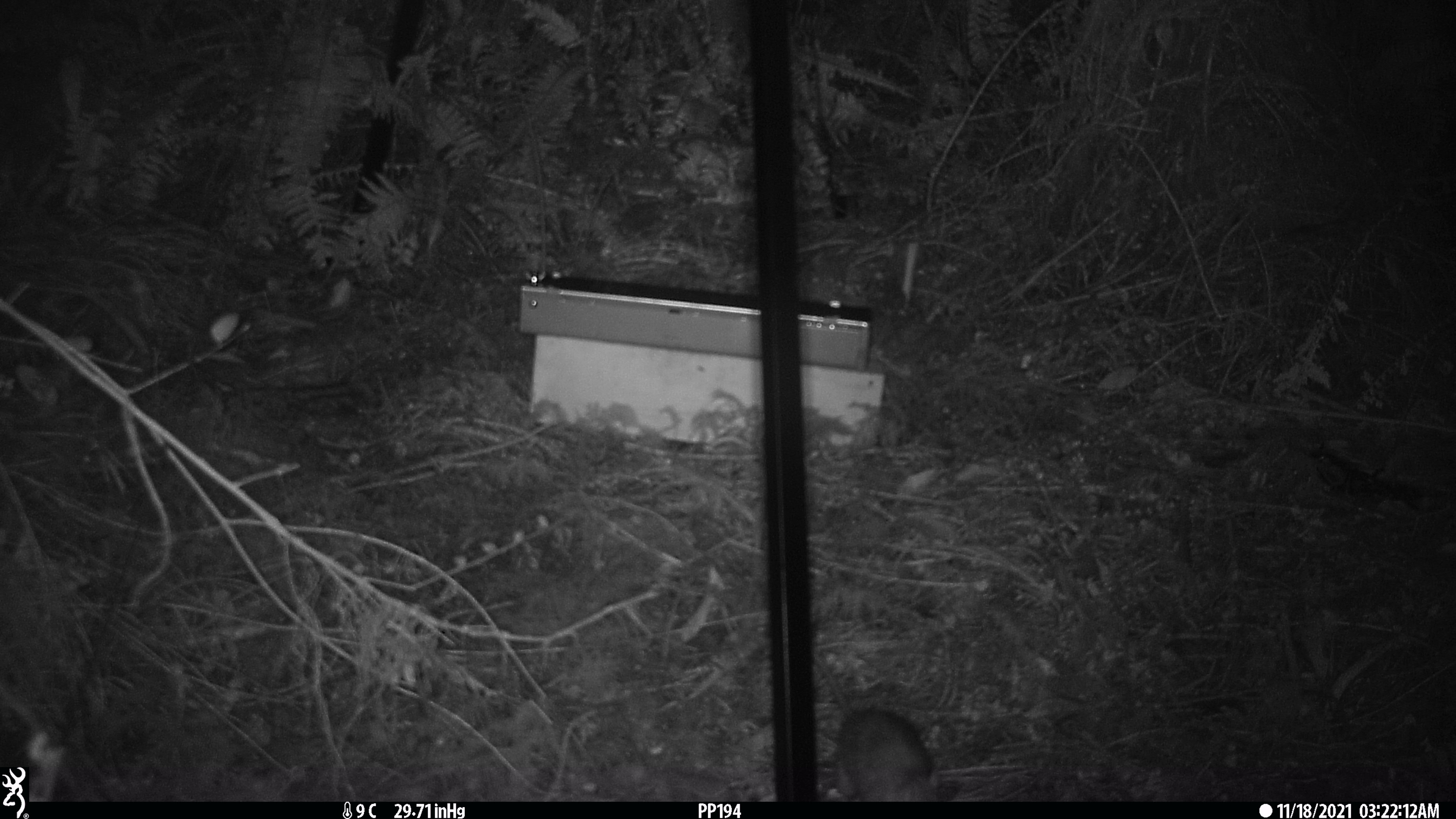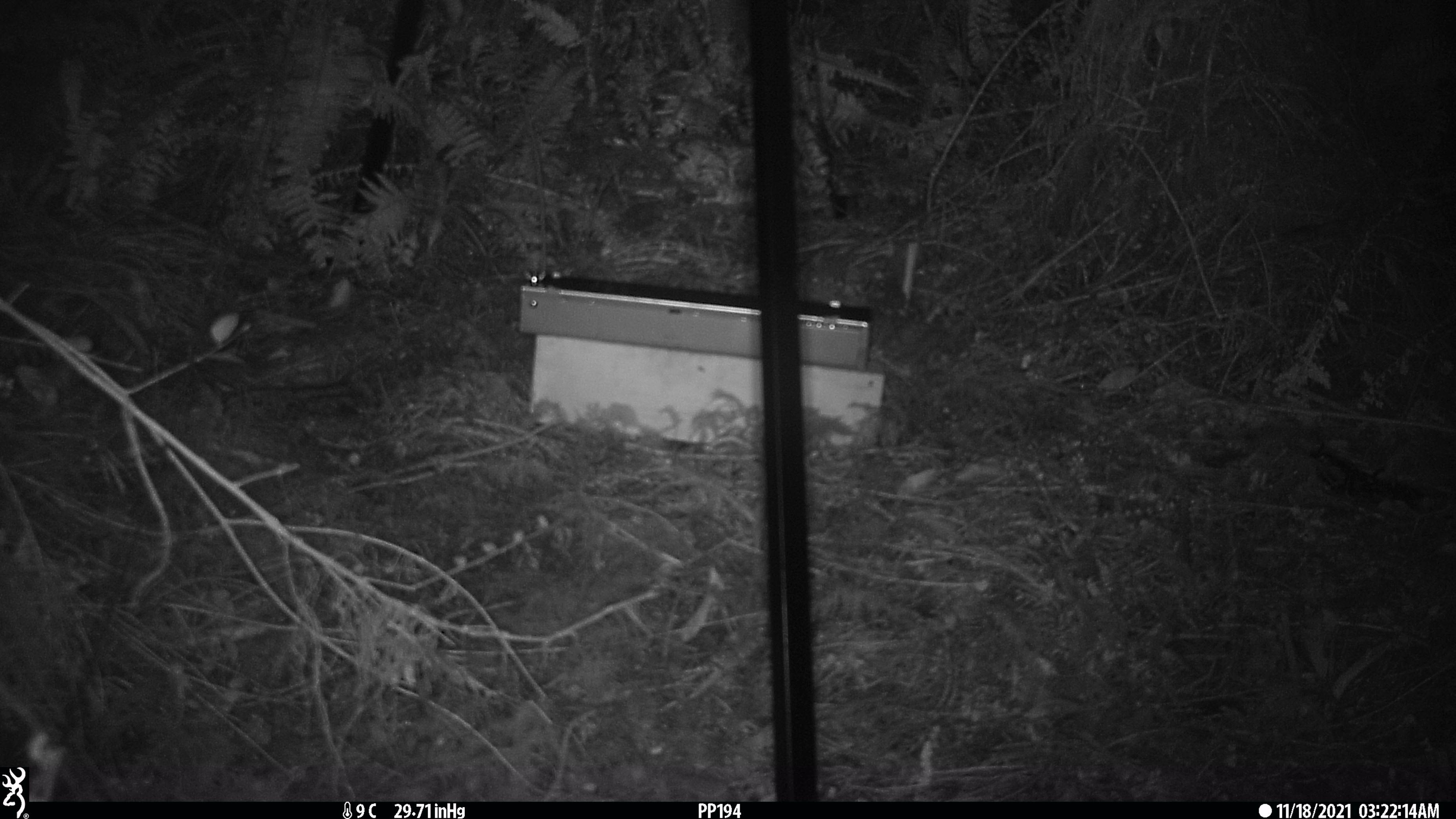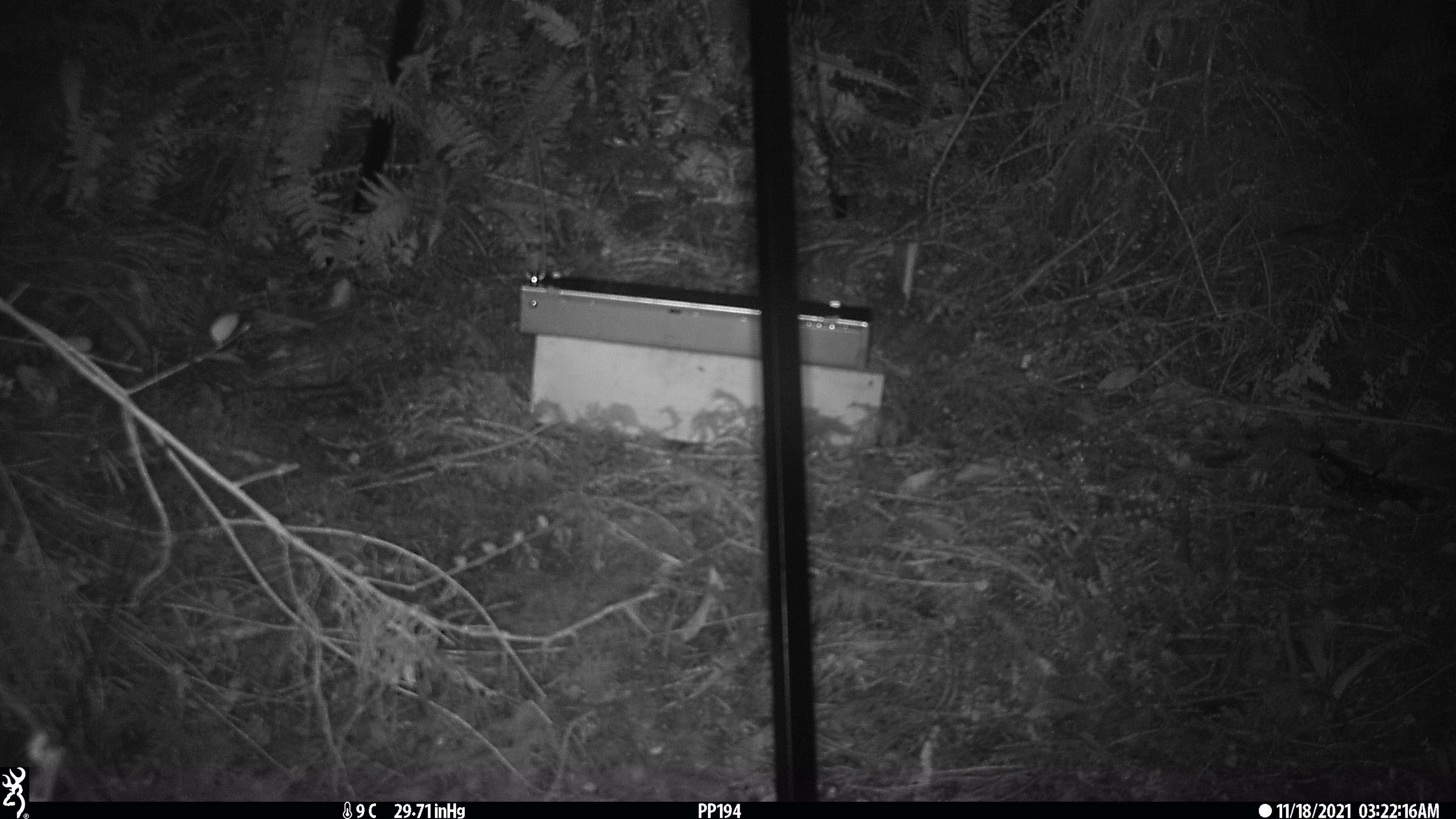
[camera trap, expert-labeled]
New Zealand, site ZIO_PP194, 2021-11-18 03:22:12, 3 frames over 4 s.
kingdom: Animalia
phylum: Chordata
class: Mammalia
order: Rodentia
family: Muridae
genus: Rattus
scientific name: Rattus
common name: rat